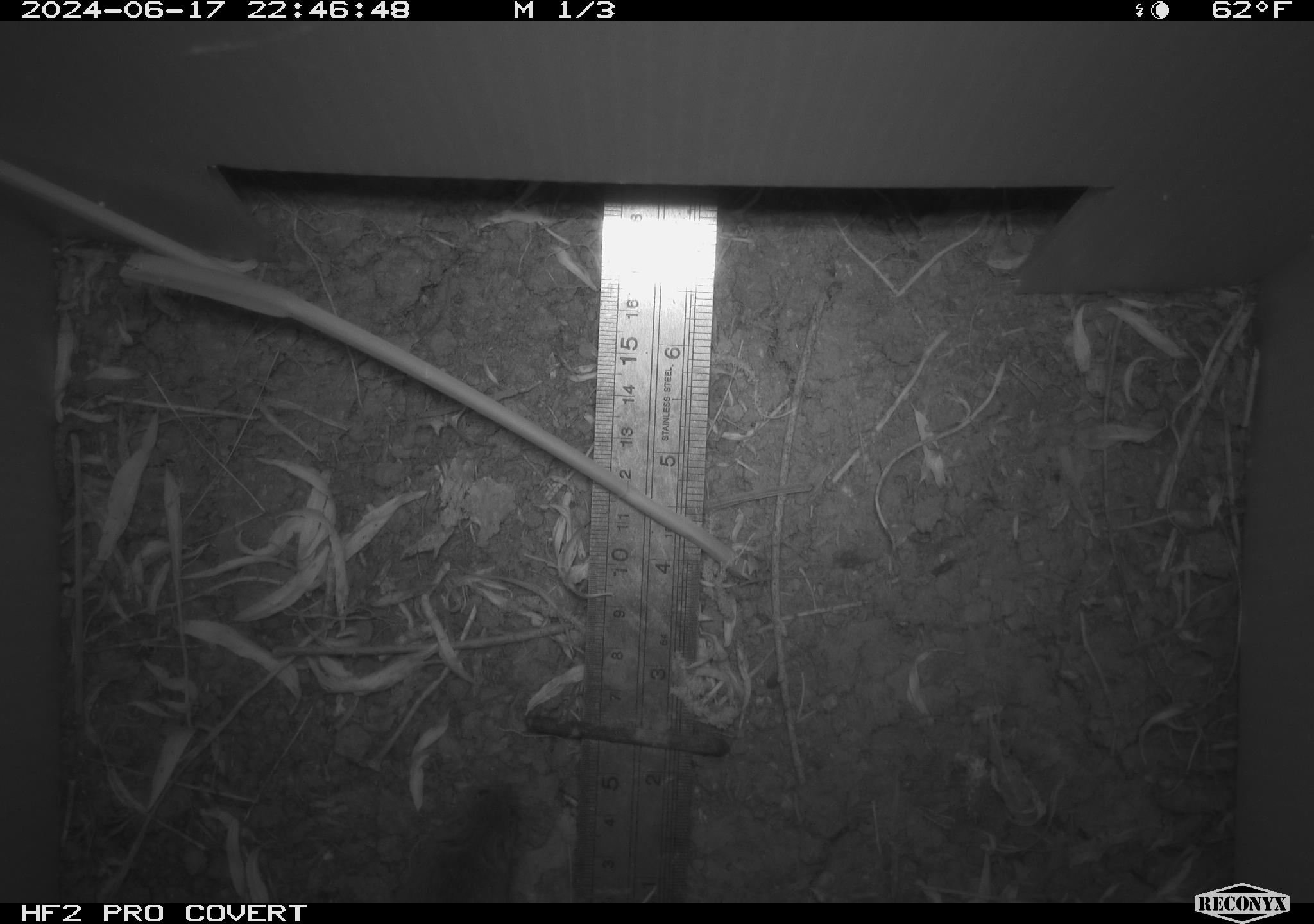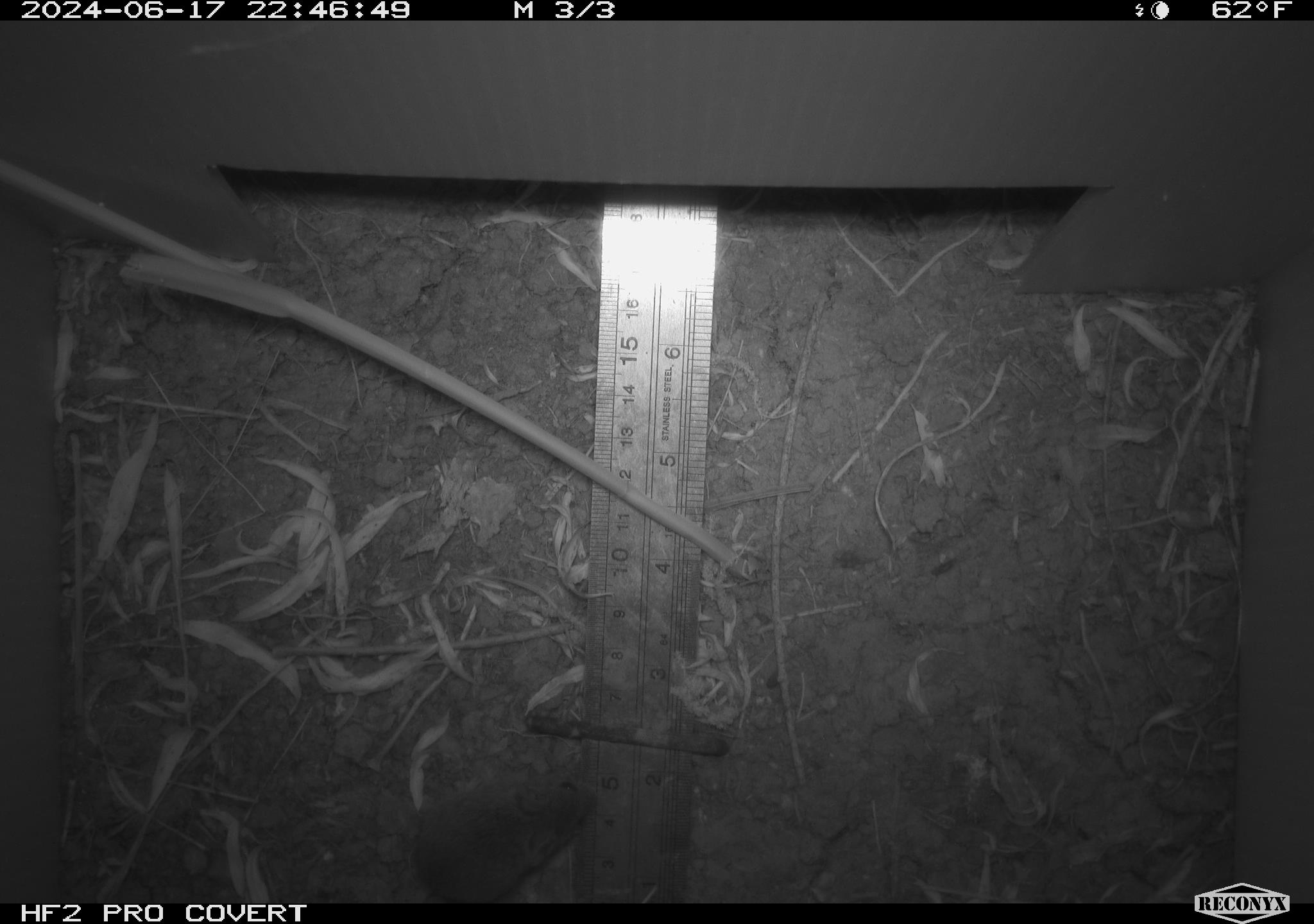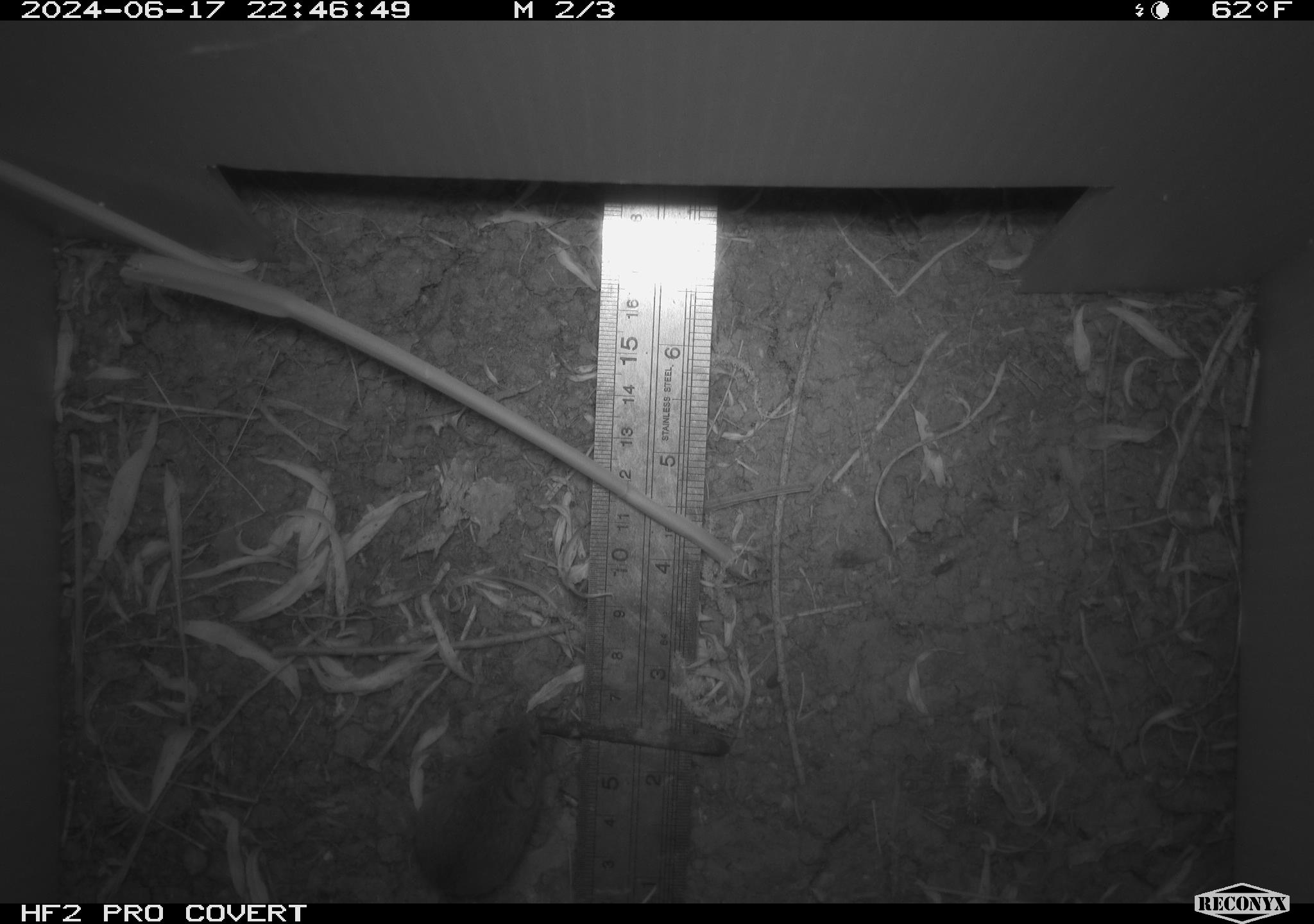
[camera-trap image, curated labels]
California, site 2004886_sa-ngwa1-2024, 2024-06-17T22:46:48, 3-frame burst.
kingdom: Animalia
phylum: Chordata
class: Mammalia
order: Rodentia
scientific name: Rodentia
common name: mouse species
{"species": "mouse species (Rodentia)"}